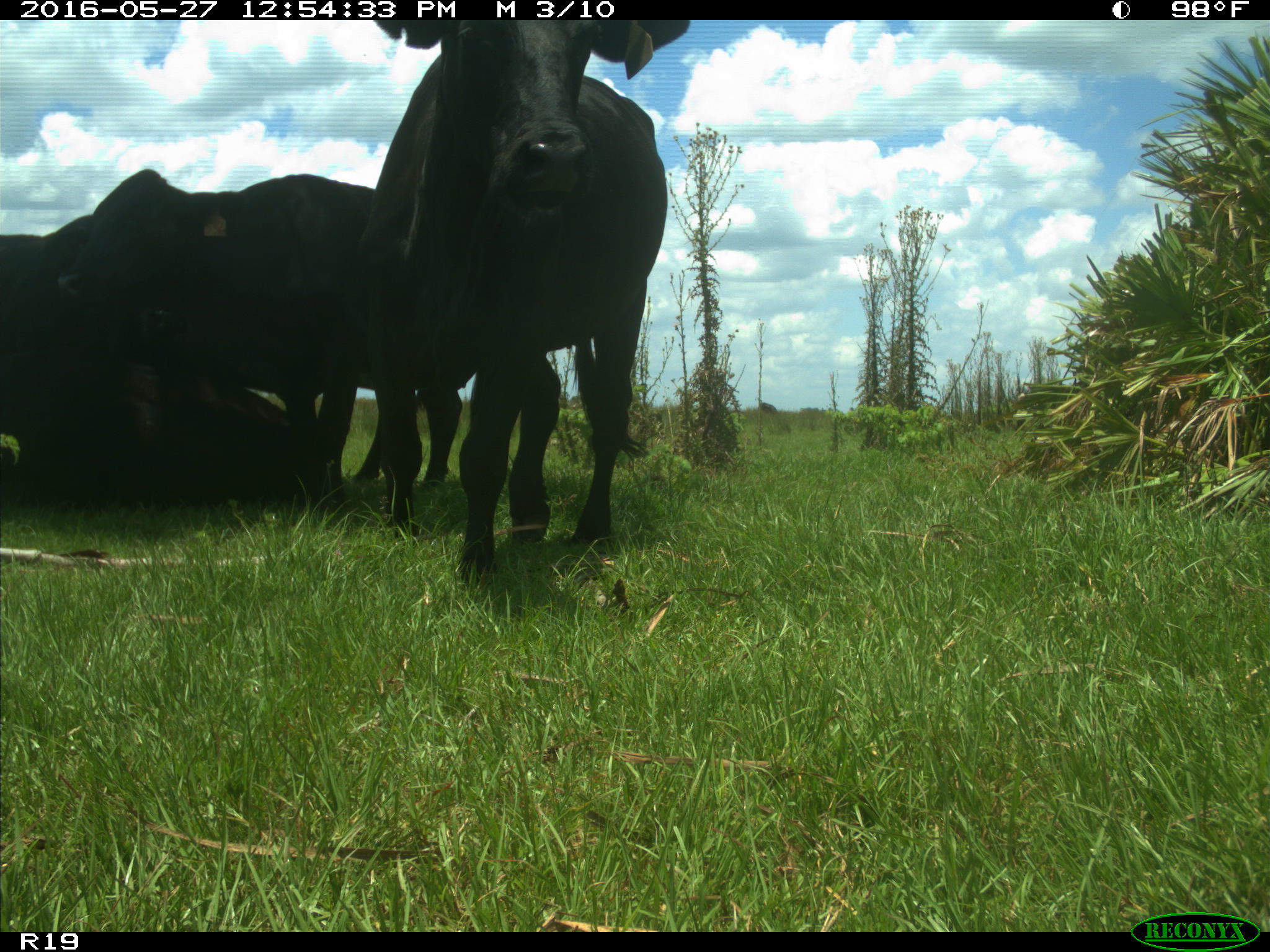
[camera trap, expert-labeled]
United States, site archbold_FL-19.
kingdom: Animalia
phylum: Chordata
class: Mammalia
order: Artiodactyla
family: Bovidae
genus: Bos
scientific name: Bos taurus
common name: domestic cow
Bos taurus (domestic cow).